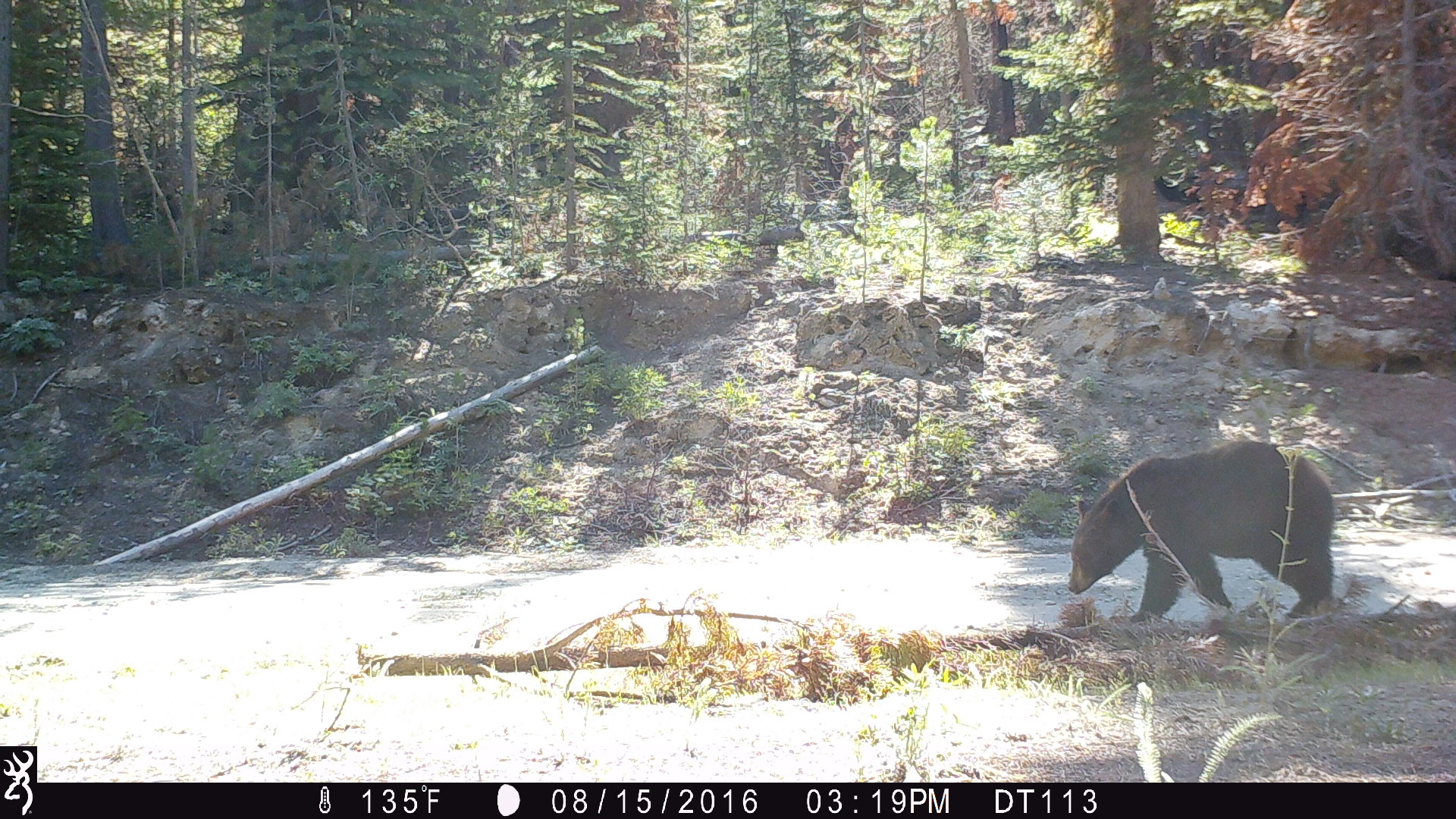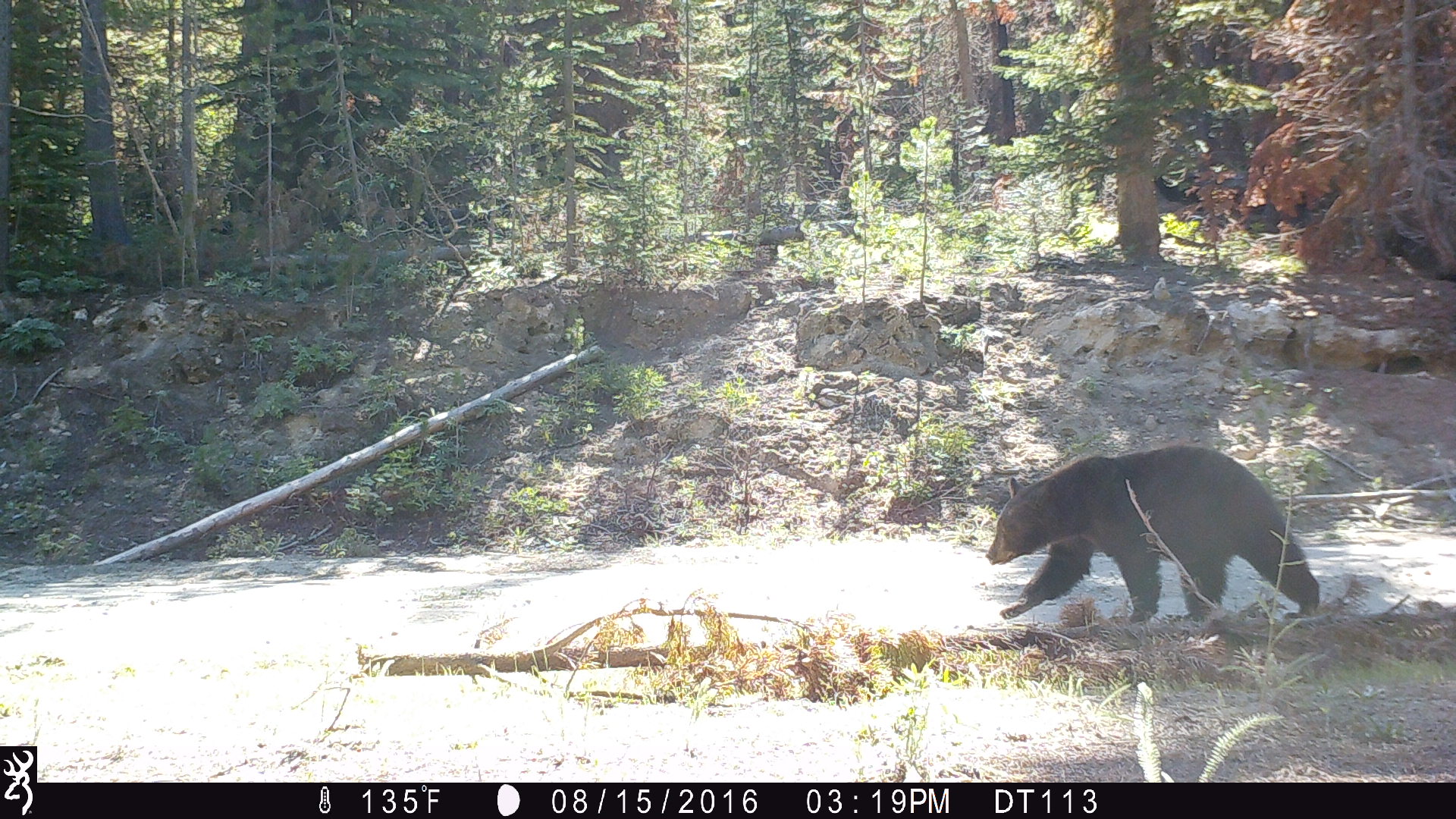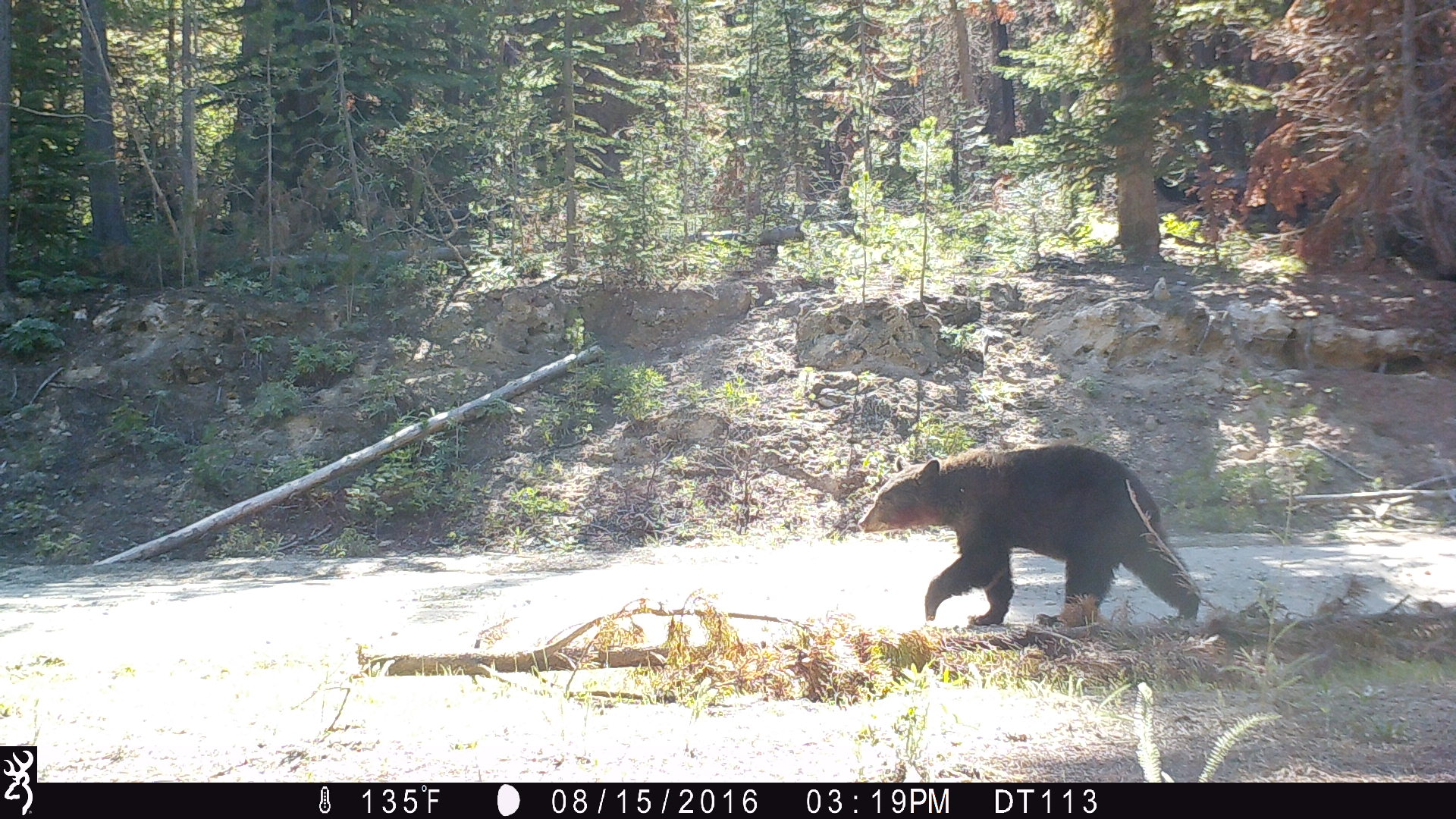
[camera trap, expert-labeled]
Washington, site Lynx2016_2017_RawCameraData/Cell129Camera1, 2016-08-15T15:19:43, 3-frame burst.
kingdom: Animalia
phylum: Chordata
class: Mammalia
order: Carnivora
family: Ursidae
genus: Ursus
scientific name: Ursus americanus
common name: american black bear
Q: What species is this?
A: Ursus americanus (american black bear).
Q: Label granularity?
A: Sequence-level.